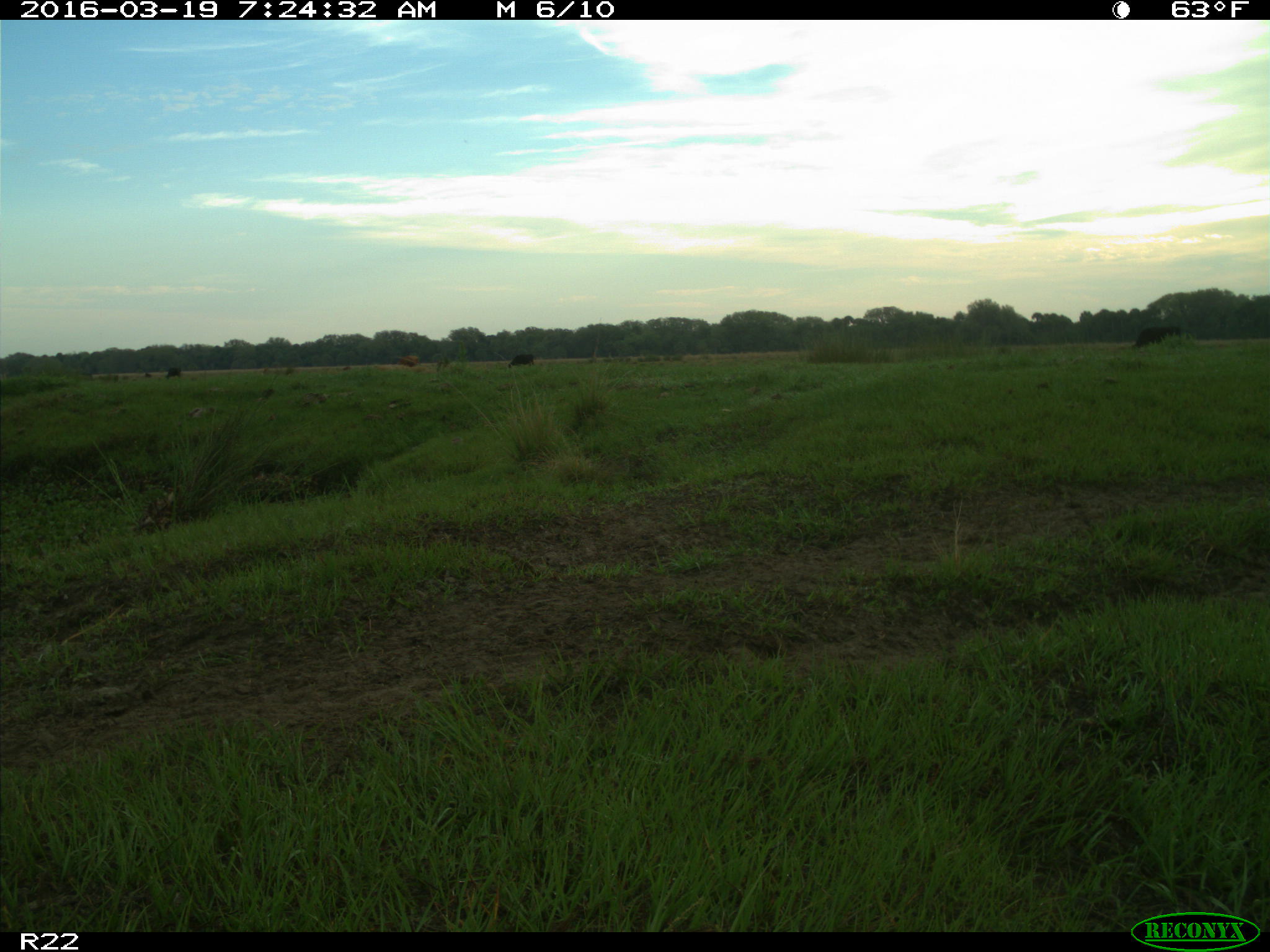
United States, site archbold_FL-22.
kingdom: Animalia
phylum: Chordata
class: Mammalia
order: Artiodactyla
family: Bovidae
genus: Bos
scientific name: Bos taurus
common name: domestic cow